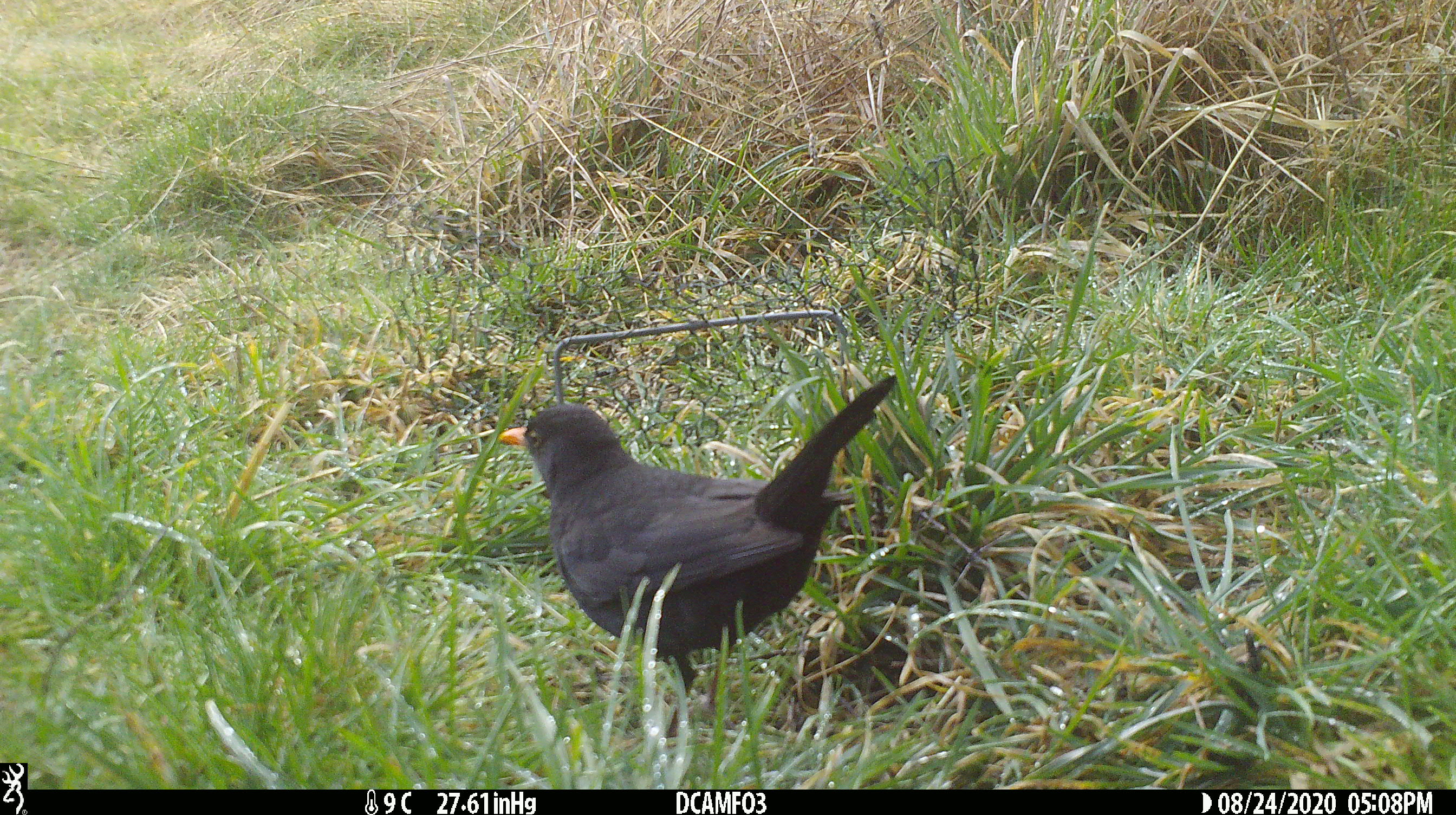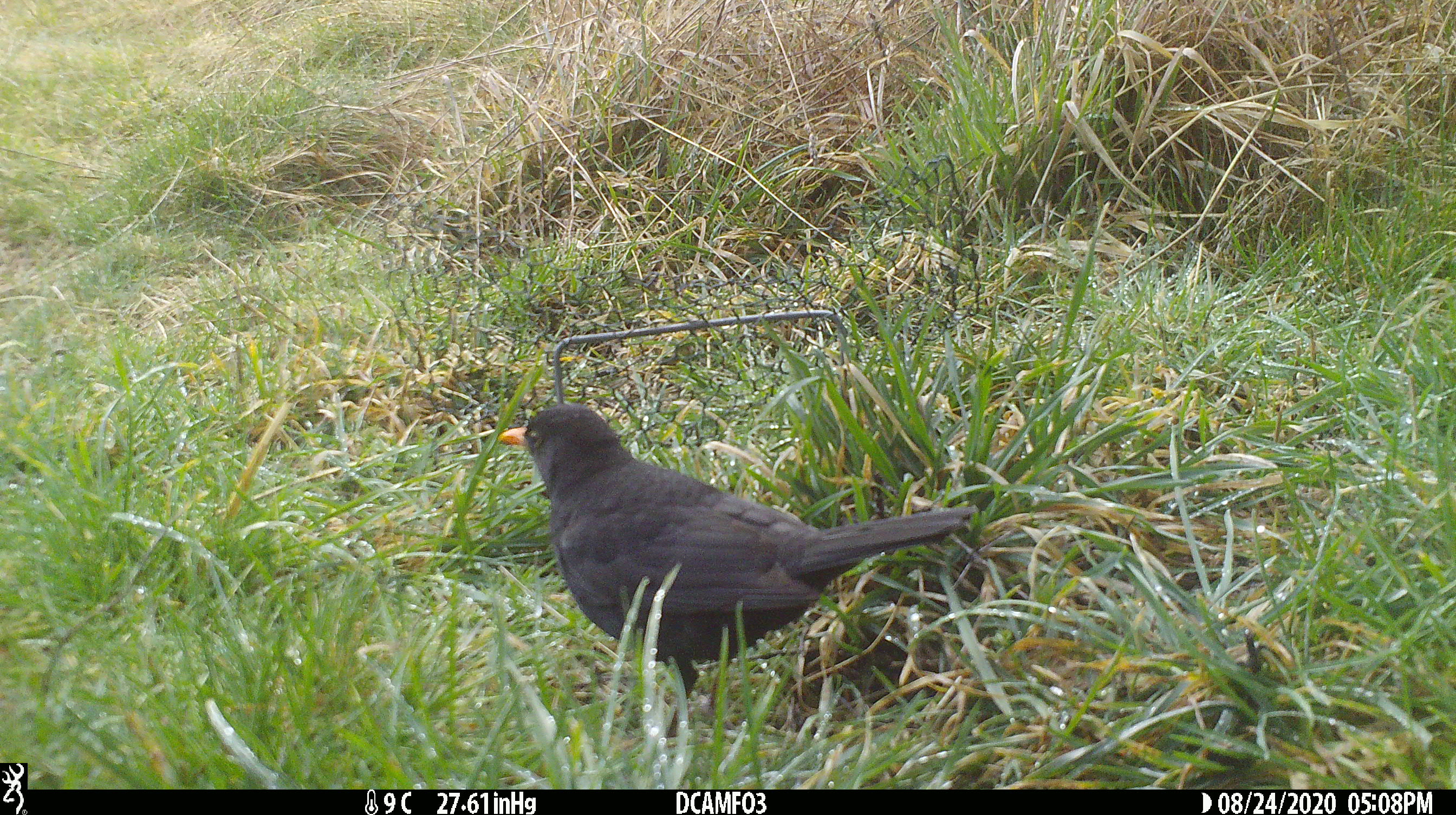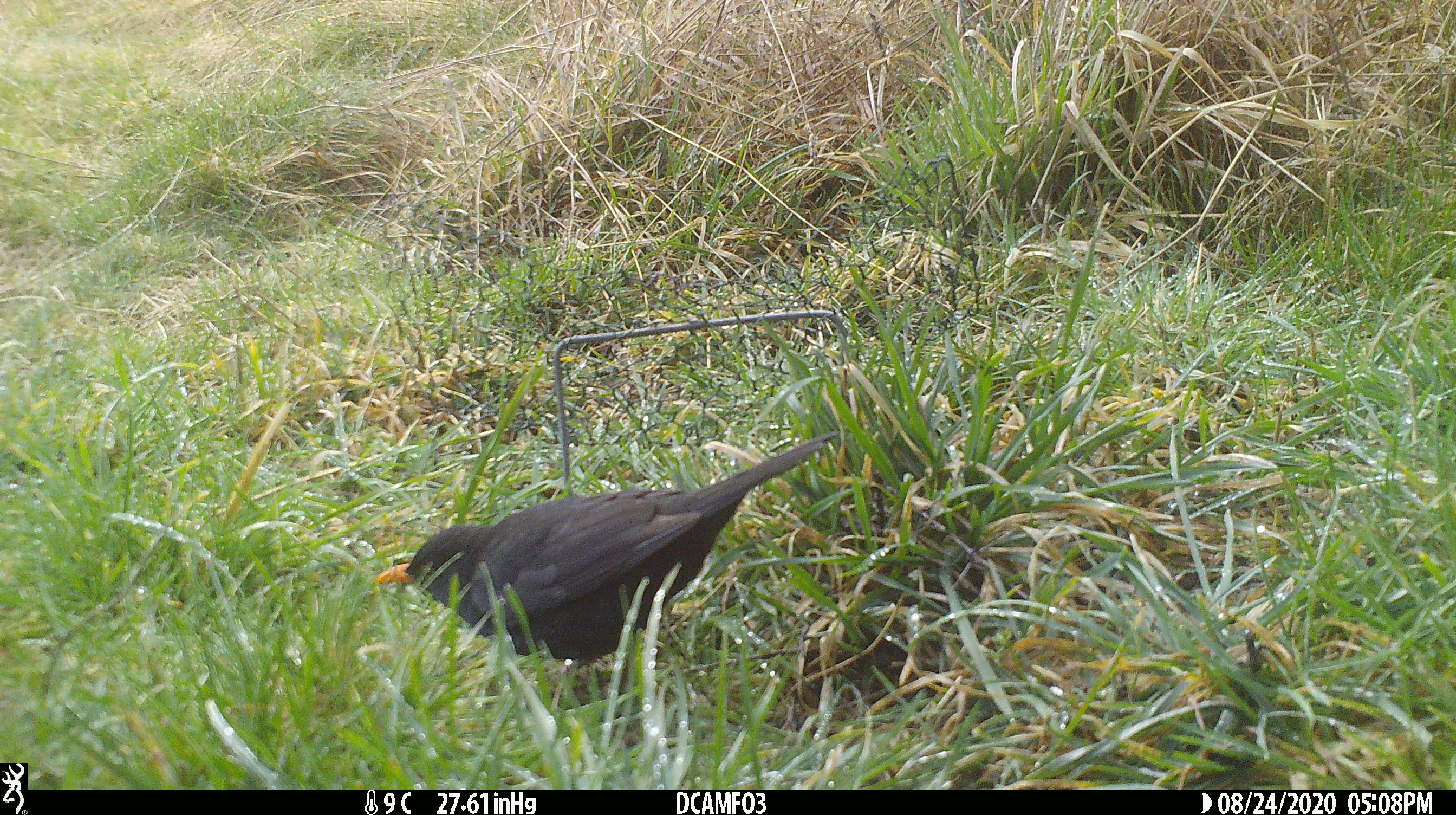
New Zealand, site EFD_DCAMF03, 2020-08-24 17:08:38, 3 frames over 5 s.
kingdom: Animalia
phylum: Chordata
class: Aves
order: Passeriformes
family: Turdidae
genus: Turdus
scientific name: Turdus merula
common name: eurasian blackbird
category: blackbird